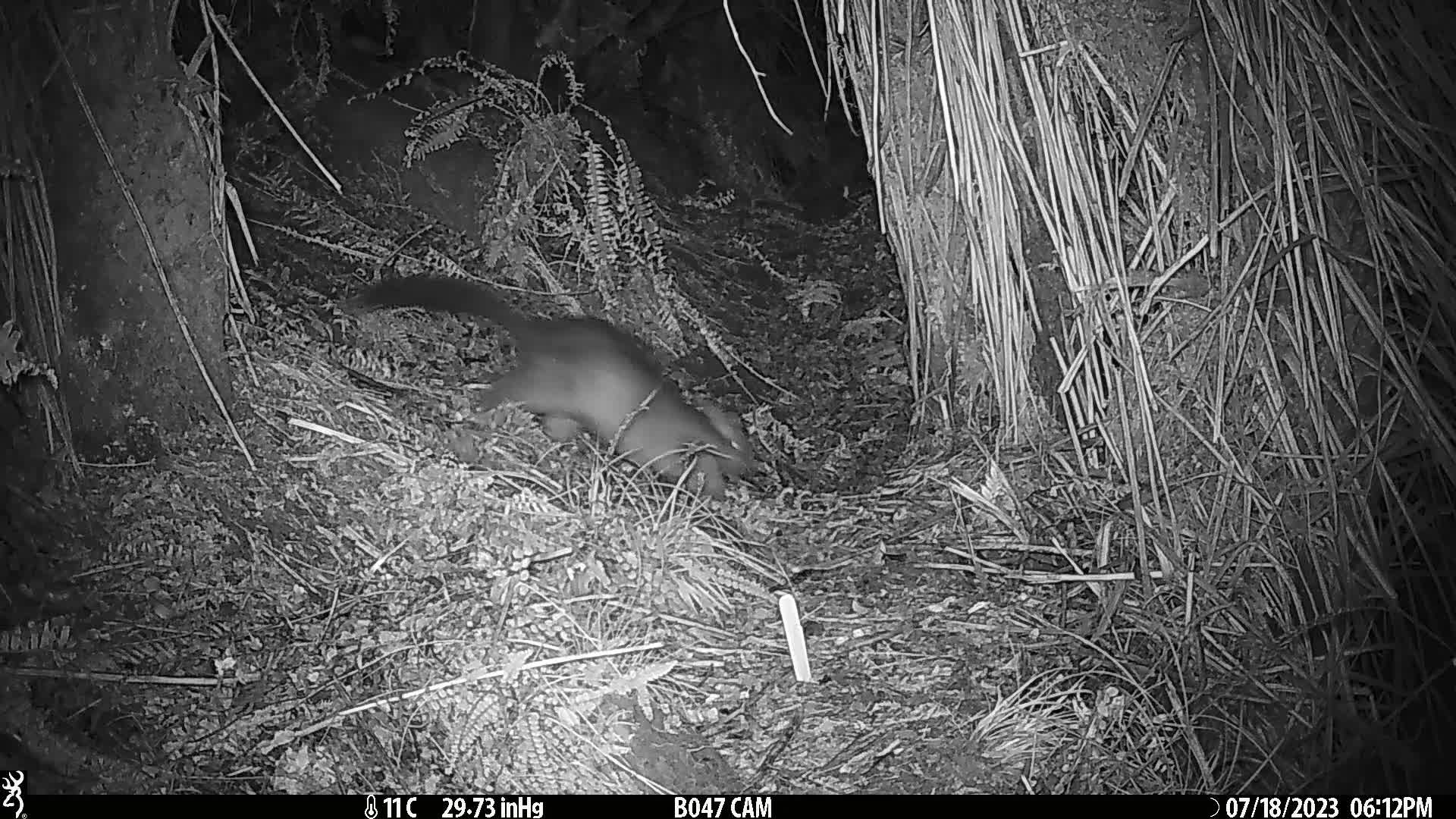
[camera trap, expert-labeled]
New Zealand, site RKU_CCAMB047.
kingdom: Animalia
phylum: Chordata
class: Mammalia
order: Diprotodontia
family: Phalangeridae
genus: Trichosurus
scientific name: Trichosurus vulpecula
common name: common brushtail possum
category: possum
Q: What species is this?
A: Possum (common brushtail possum) (Trichosurus vulpecula).